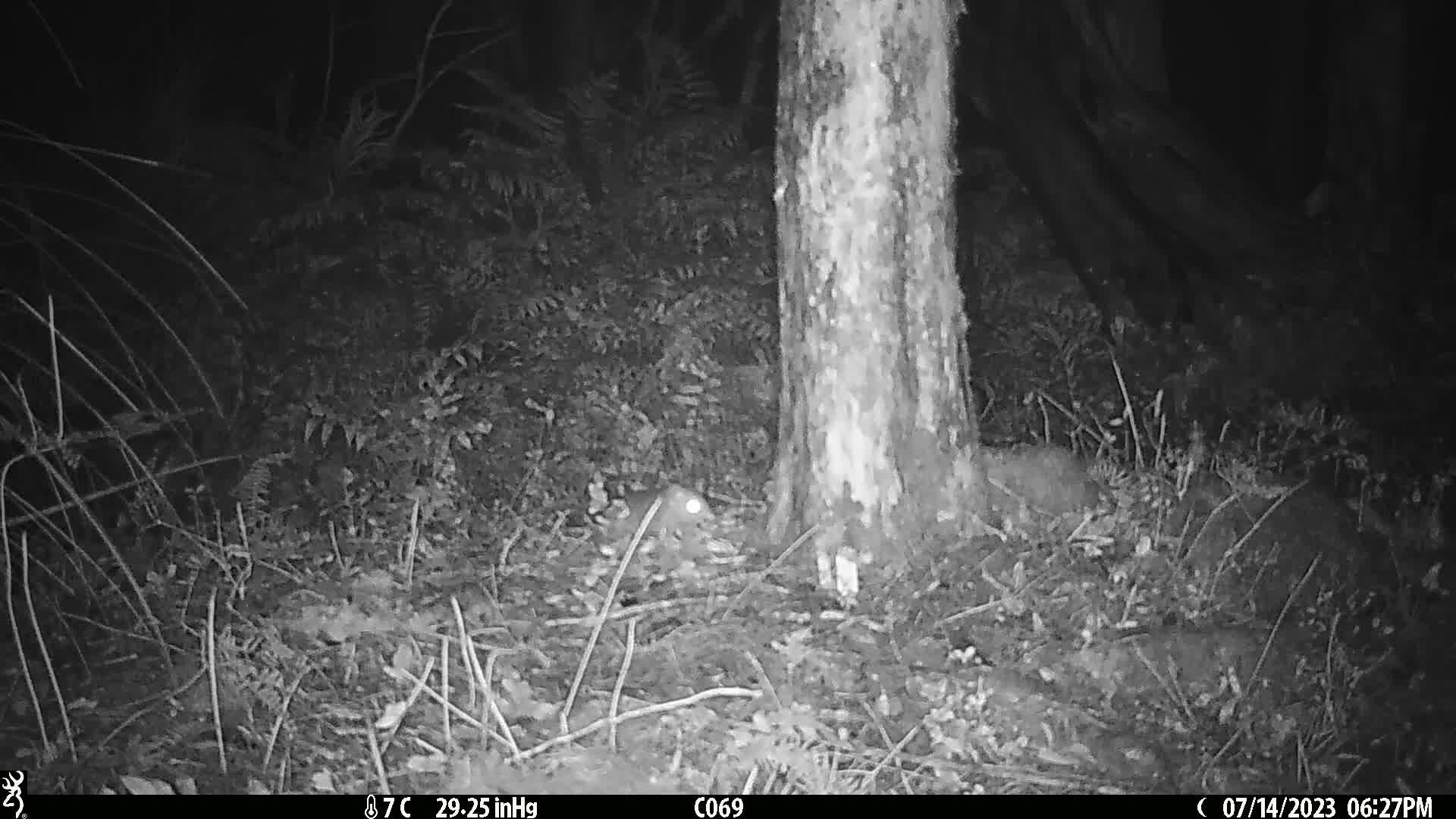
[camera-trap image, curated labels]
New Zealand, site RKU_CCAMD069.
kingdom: Animalia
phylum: Chordata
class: Mammalia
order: Rodentia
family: Muridae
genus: Rattus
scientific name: Rattus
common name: rat